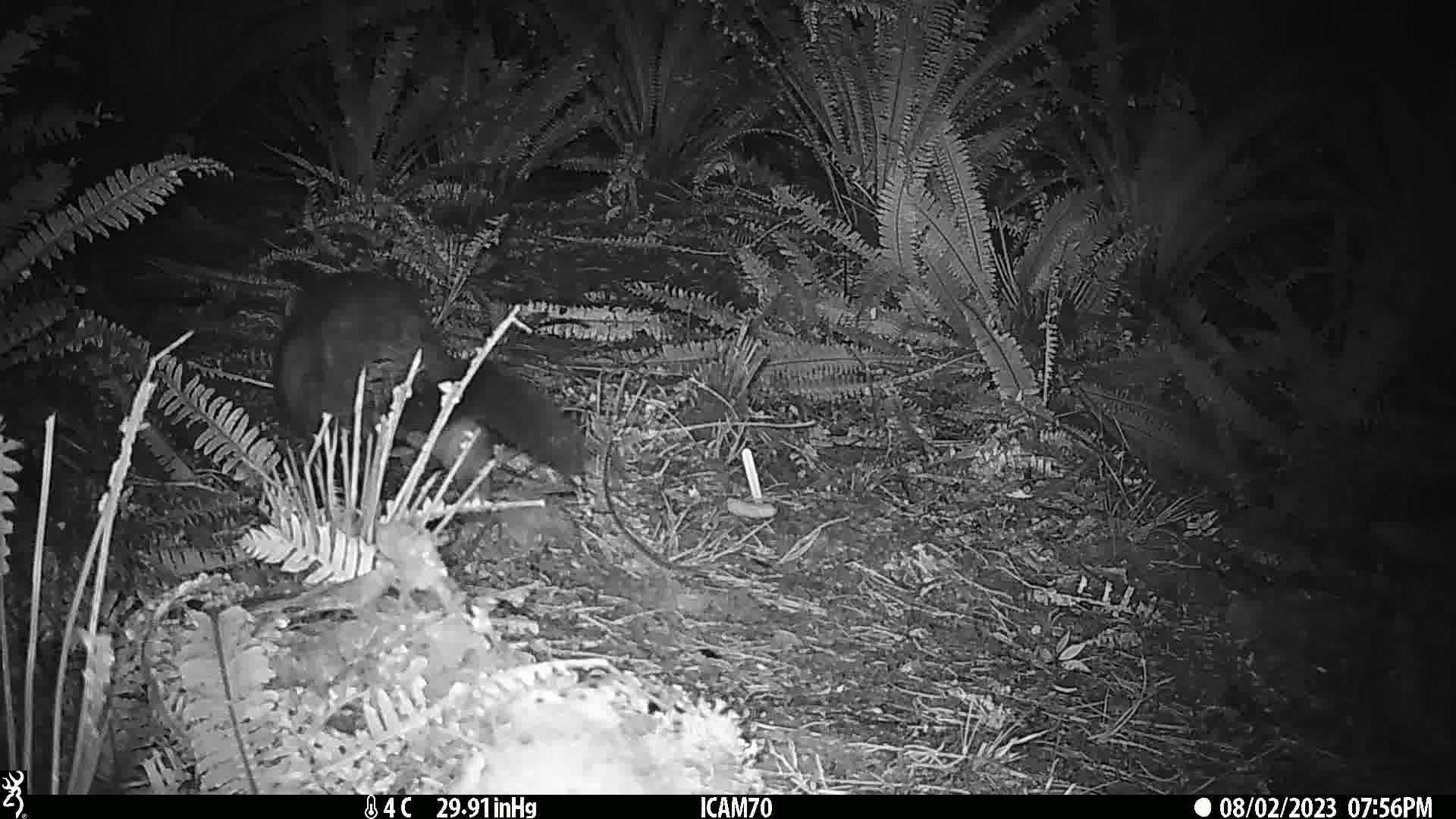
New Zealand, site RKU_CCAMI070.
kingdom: Animalia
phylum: Chordata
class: Mammalia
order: Diprotodontia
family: Phalangeridae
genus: Trichosurus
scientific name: Trichosurus vulpecula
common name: common brushtail possum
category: possum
Possum (common brushtail possum) (Trichosurus vulpecula).